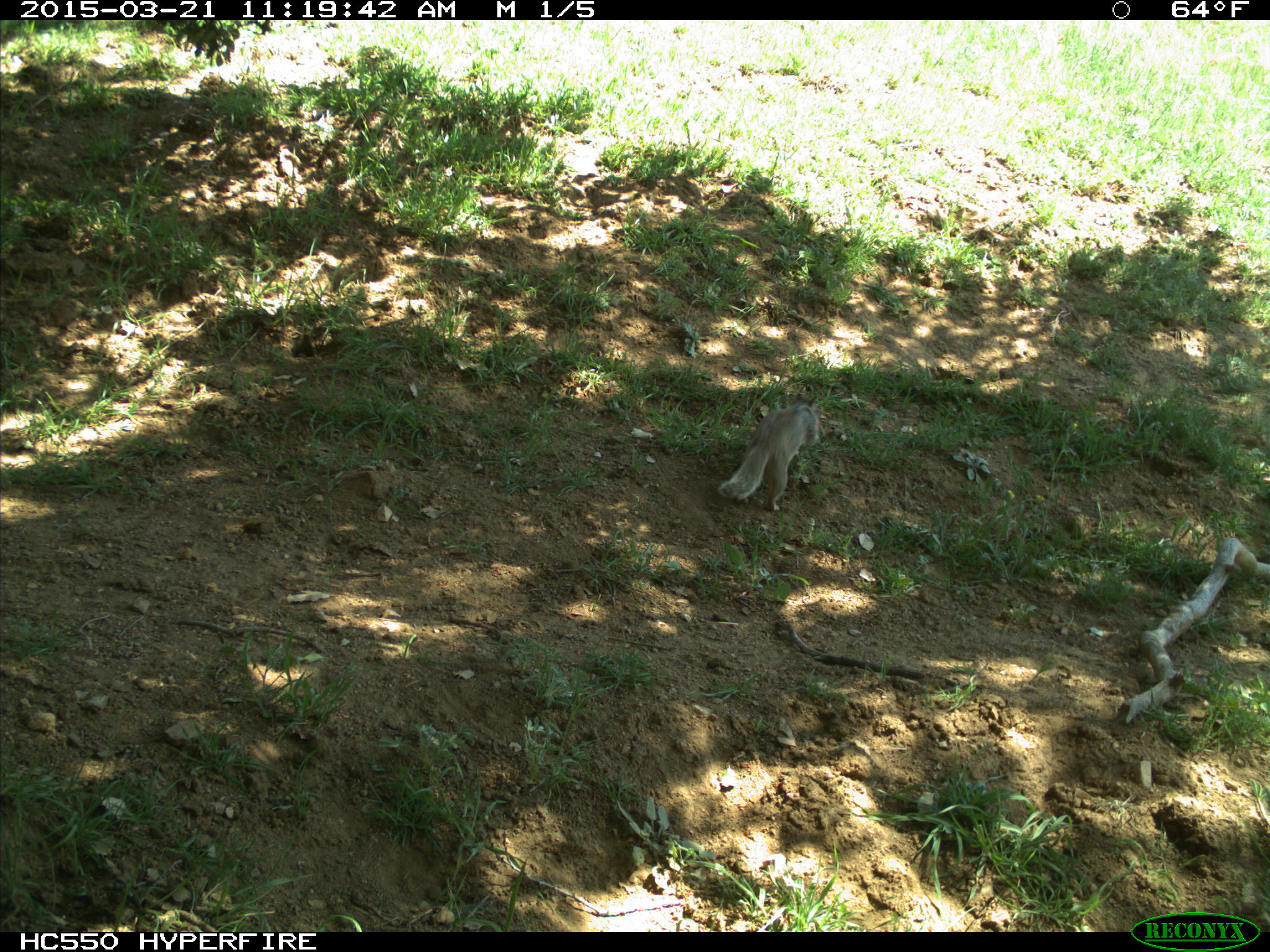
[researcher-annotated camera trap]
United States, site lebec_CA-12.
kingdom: Animalia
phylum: Chordata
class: Mammalia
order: Rodentia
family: Sciuridae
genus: Otospermophilus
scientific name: Otospermophilus beecheyi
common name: california ground squirrel